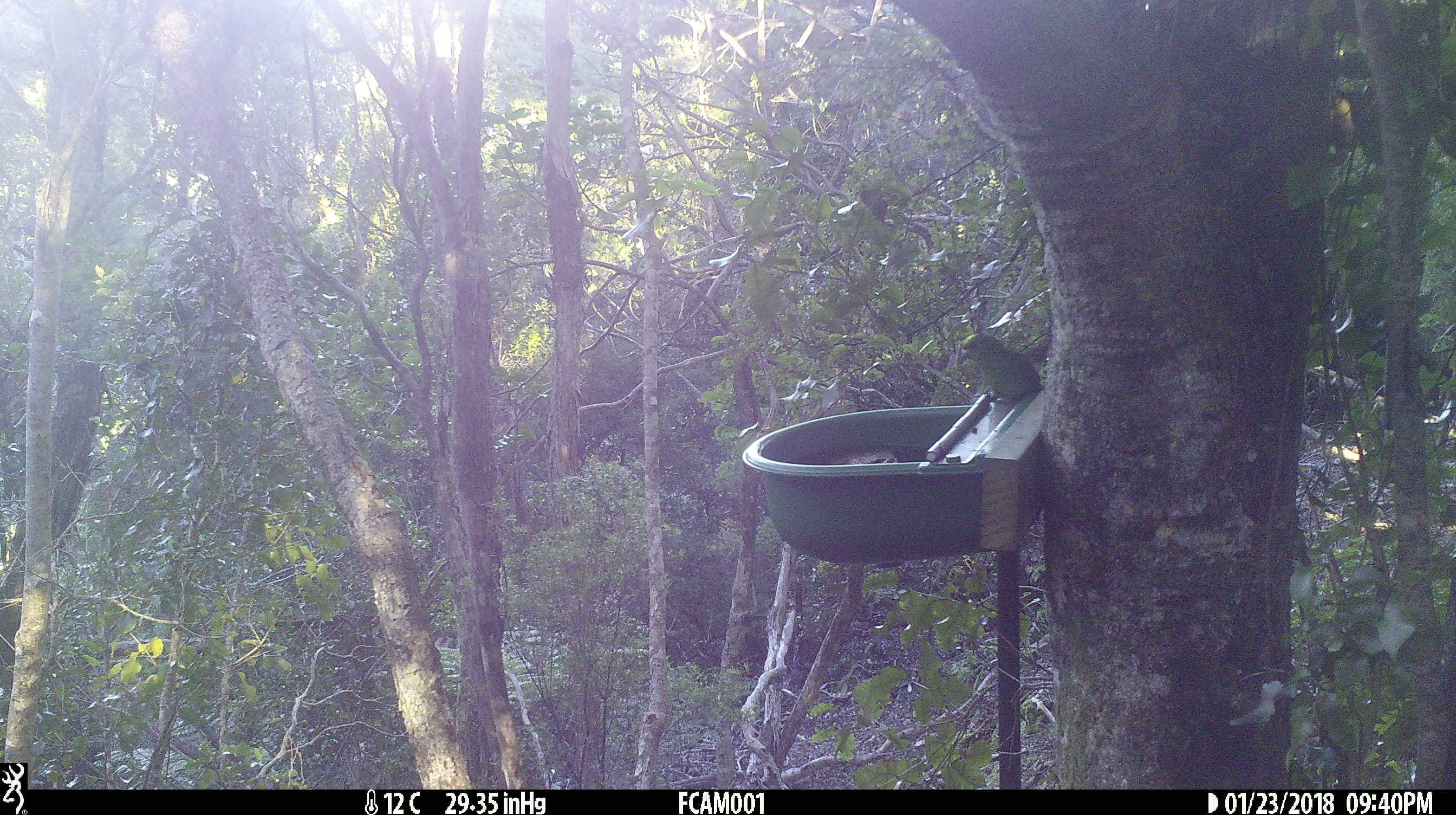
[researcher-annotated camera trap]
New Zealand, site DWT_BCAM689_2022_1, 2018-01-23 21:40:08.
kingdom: Animalia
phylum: Chordata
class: Aves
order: Psittaciformes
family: Psittaculidae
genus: Cyanoramphus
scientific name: Cyanoramphus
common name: parakeet